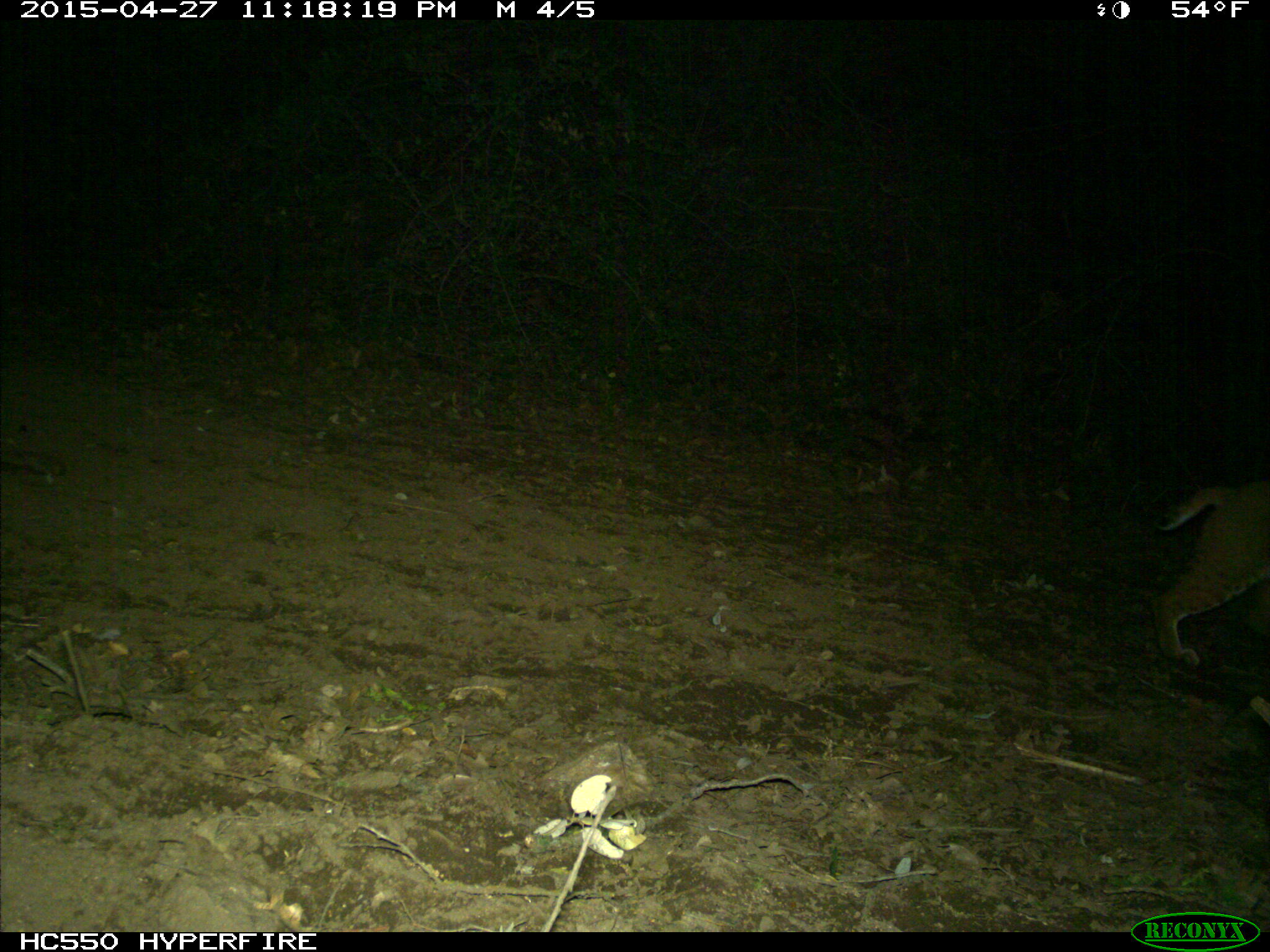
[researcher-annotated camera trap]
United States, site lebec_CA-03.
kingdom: Animalia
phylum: Chordata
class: Mammalia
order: Carnivora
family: Felidae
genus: Lynx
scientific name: Lynx rufus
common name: bobcat